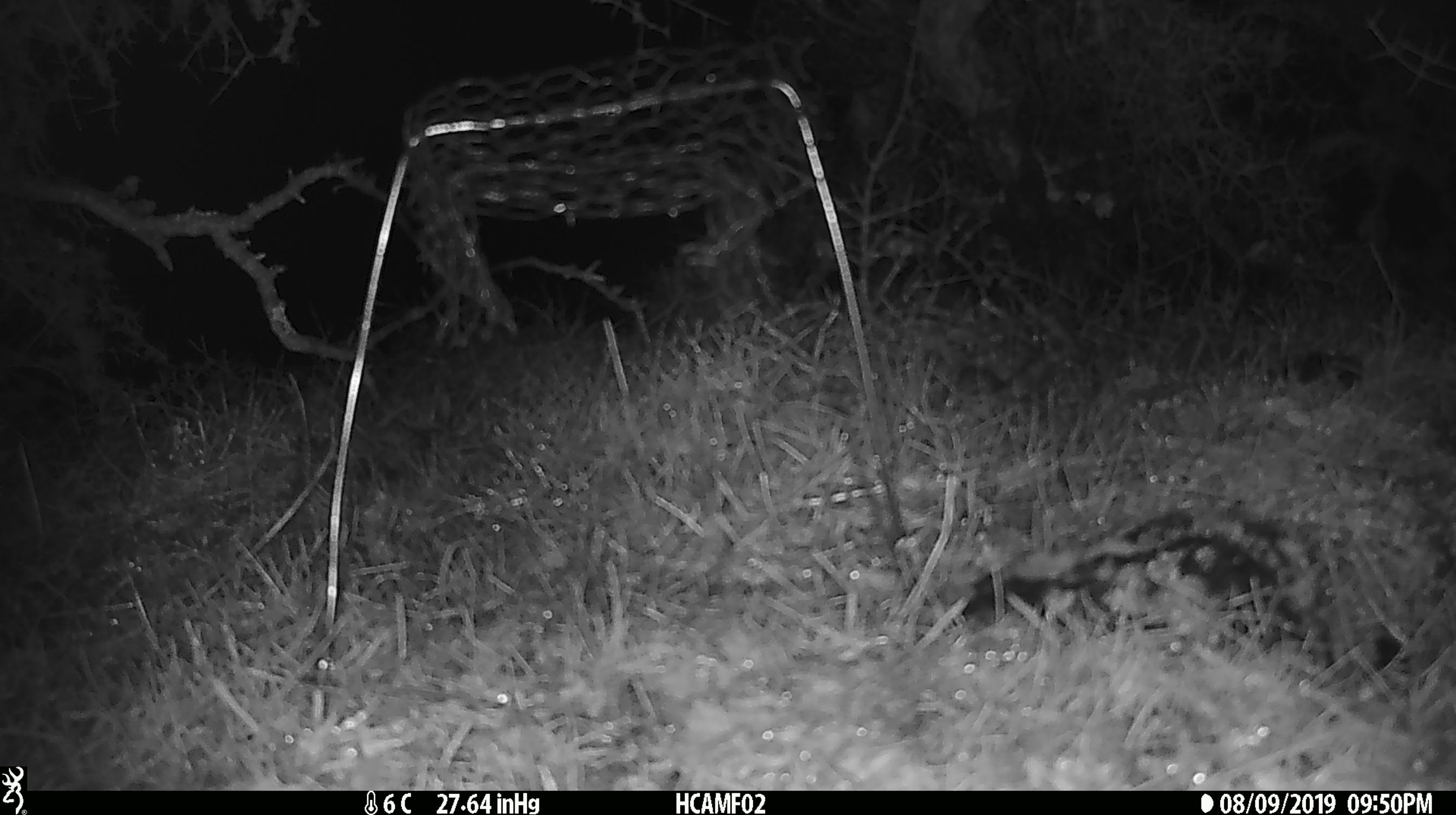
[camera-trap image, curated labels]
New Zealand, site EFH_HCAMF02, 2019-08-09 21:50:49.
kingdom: Animalia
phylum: Chordata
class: Mammalia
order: Rodentia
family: Muridae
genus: Mus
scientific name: Mus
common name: mouse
Mouse (Mus).